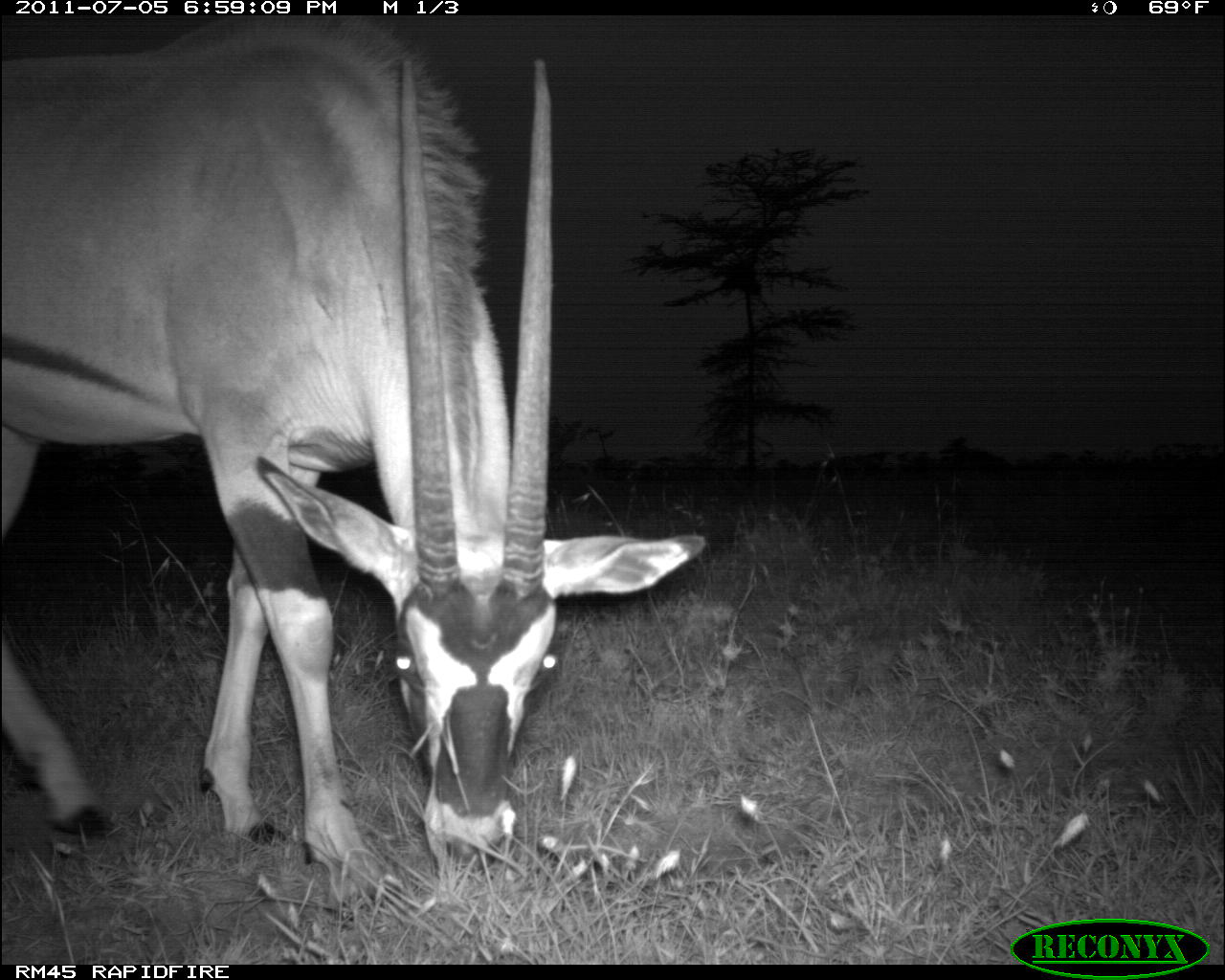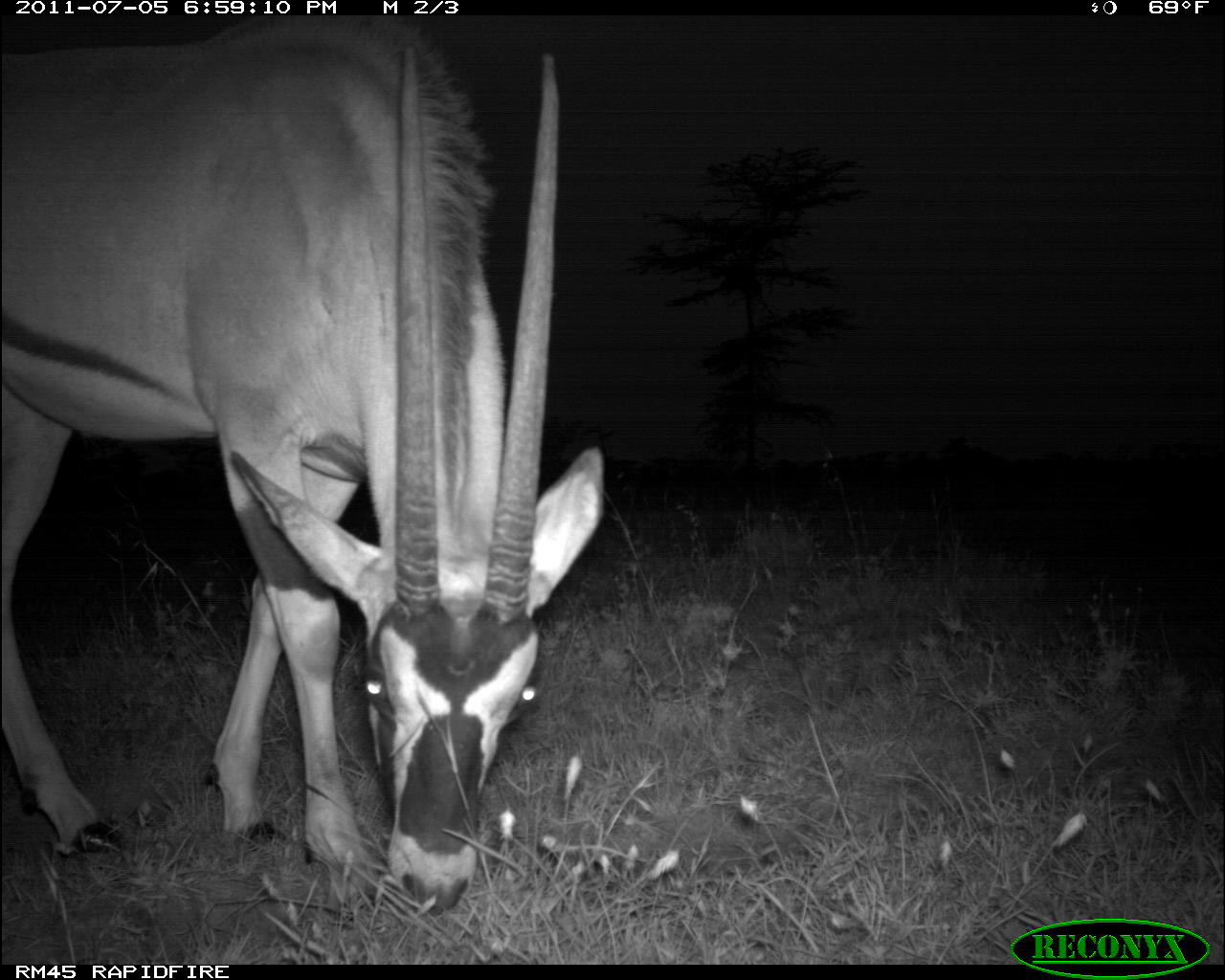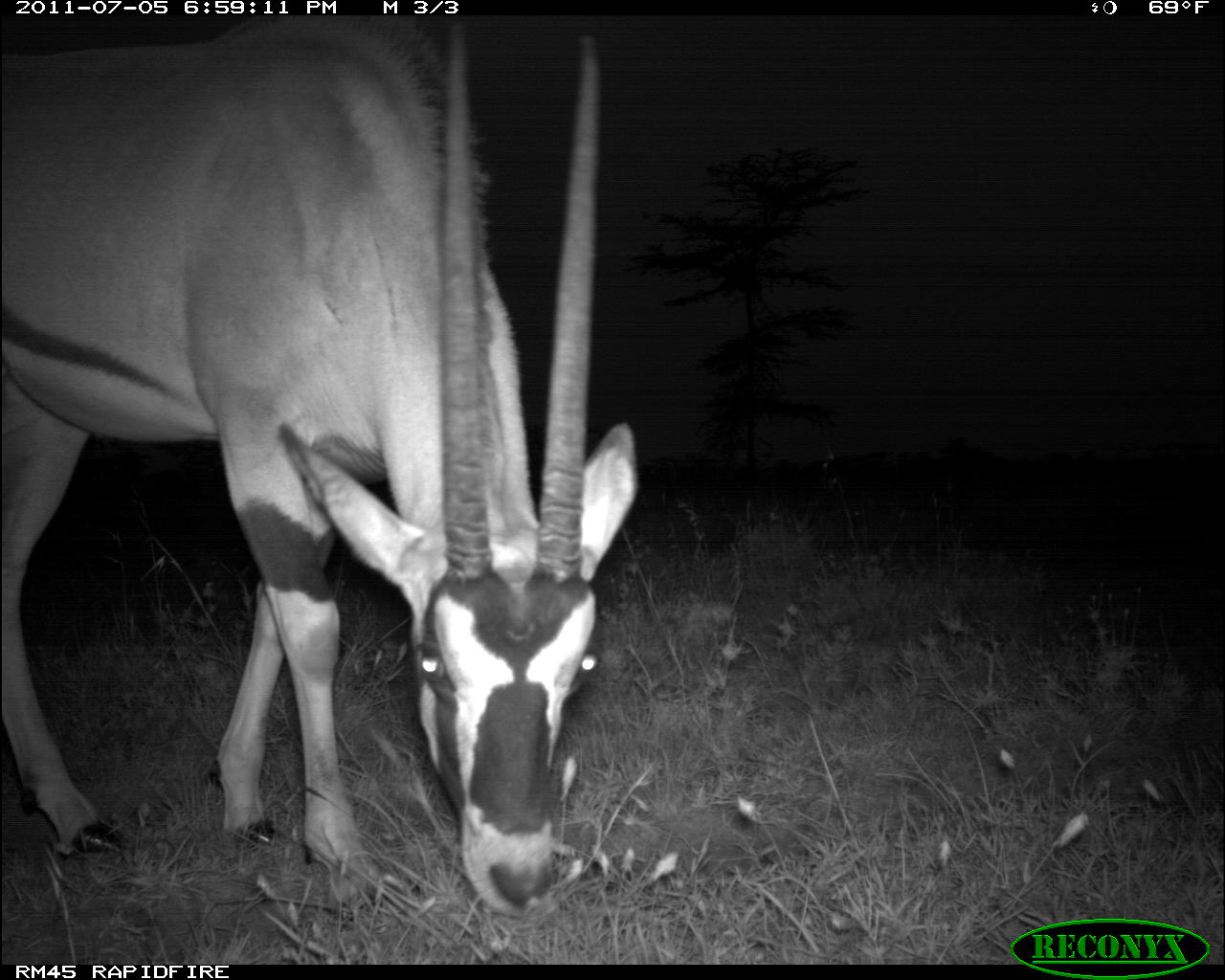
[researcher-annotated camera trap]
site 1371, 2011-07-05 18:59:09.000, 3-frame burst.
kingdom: Animalia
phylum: Chordata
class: Mammalia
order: Artiodactyla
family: Bovidae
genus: Oryx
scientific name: Oryx beisa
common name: east african oryx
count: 1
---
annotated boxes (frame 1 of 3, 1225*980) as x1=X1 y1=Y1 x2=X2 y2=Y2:
oryx beisa: x1=0 y1=12 x2=708 y2=928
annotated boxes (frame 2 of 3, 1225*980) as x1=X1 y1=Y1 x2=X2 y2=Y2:
oryx beisa: x1=0 y1=14 x2=606 y2=920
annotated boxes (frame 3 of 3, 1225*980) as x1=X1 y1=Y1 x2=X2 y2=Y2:
oryx beisa: x1=0 y1=14 x2=639 y2=910